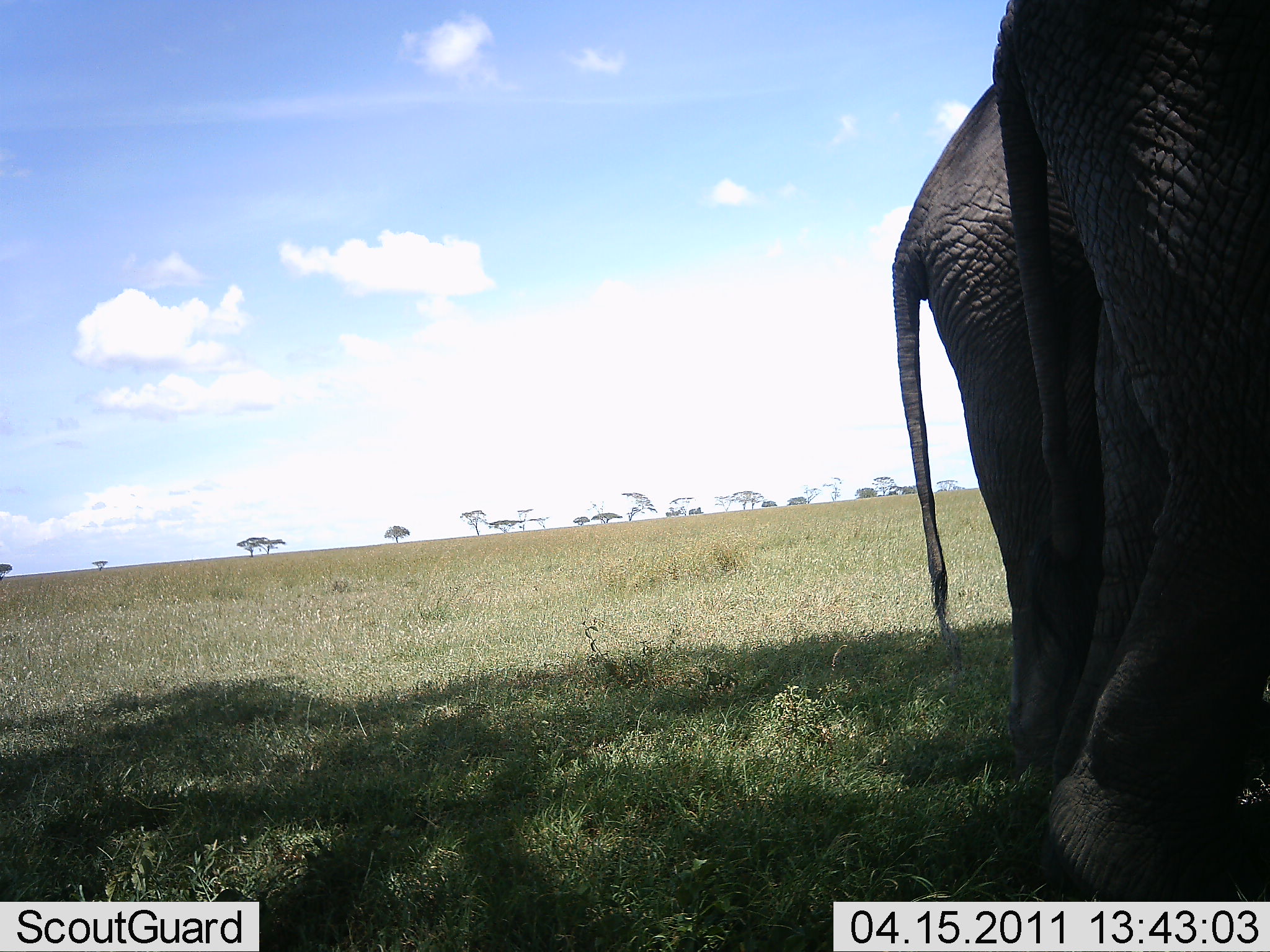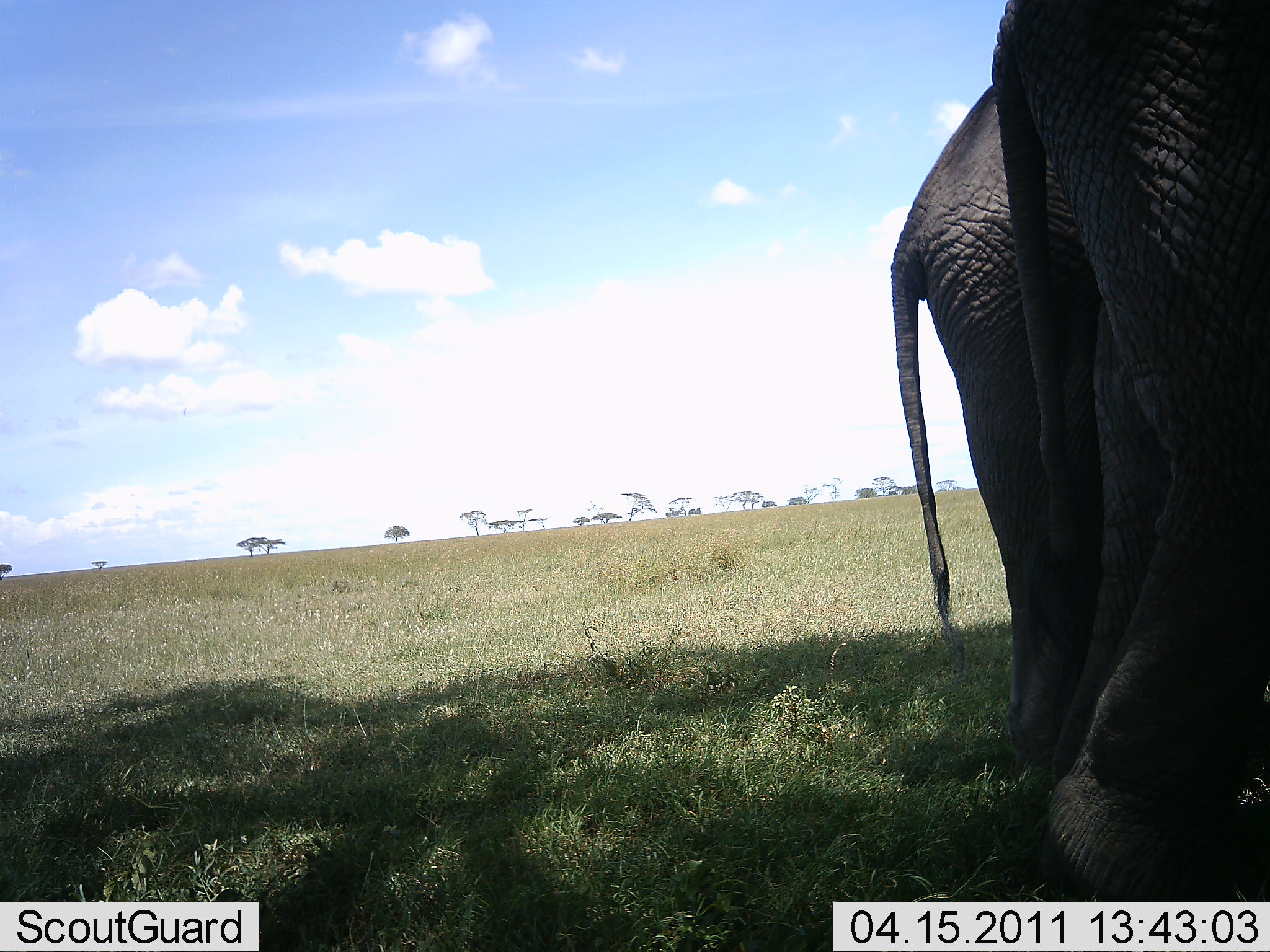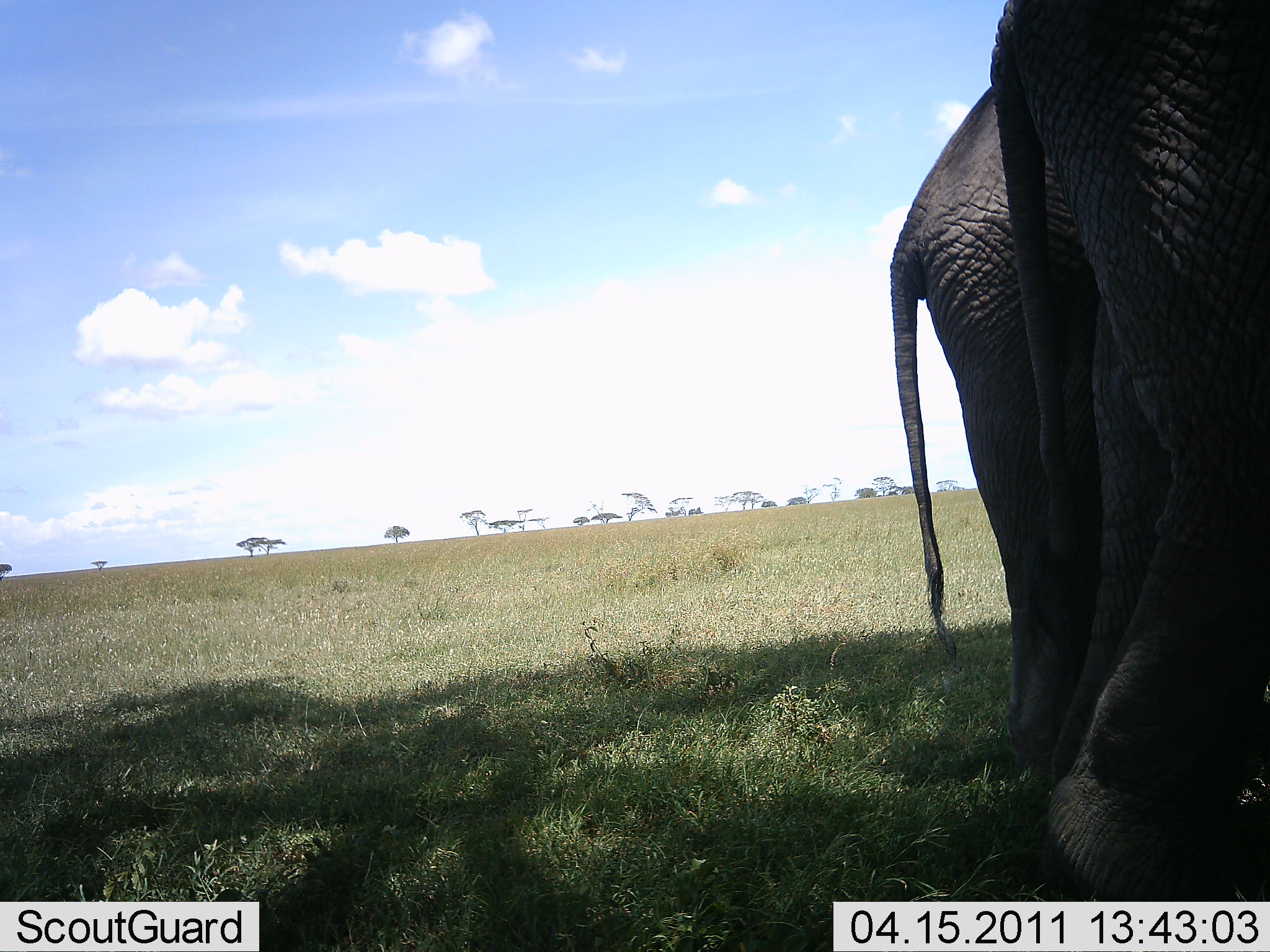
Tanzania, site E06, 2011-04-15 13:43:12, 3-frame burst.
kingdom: Animalia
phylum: Chordata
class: Mammalia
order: Proboscidea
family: Elephantidae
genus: Loxodonta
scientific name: Loxodonta africana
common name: african bush elephant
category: elephant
Elephant (african bush elephant) (Loxodonta africana), count 2. Behavior (volunteer vote fractions): standing 100%, resting 0%, moving 0%, interacting 0%. Young present (vote fraction): 0%. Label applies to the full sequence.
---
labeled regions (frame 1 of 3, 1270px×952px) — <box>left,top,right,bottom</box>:
animal: <box>993,1,1270,901</box>; <box>891,83,1061,783</box>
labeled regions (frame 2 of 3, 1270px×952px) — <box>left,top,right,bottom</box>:
animal: <box>990,0,1270,902</box>; <box>889,81,1108,788</box>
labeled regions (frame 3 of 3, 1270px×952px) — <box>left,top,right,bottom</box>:
animal: <box>989,0,1270,902</box>; <box>888,84,1108,787</box>